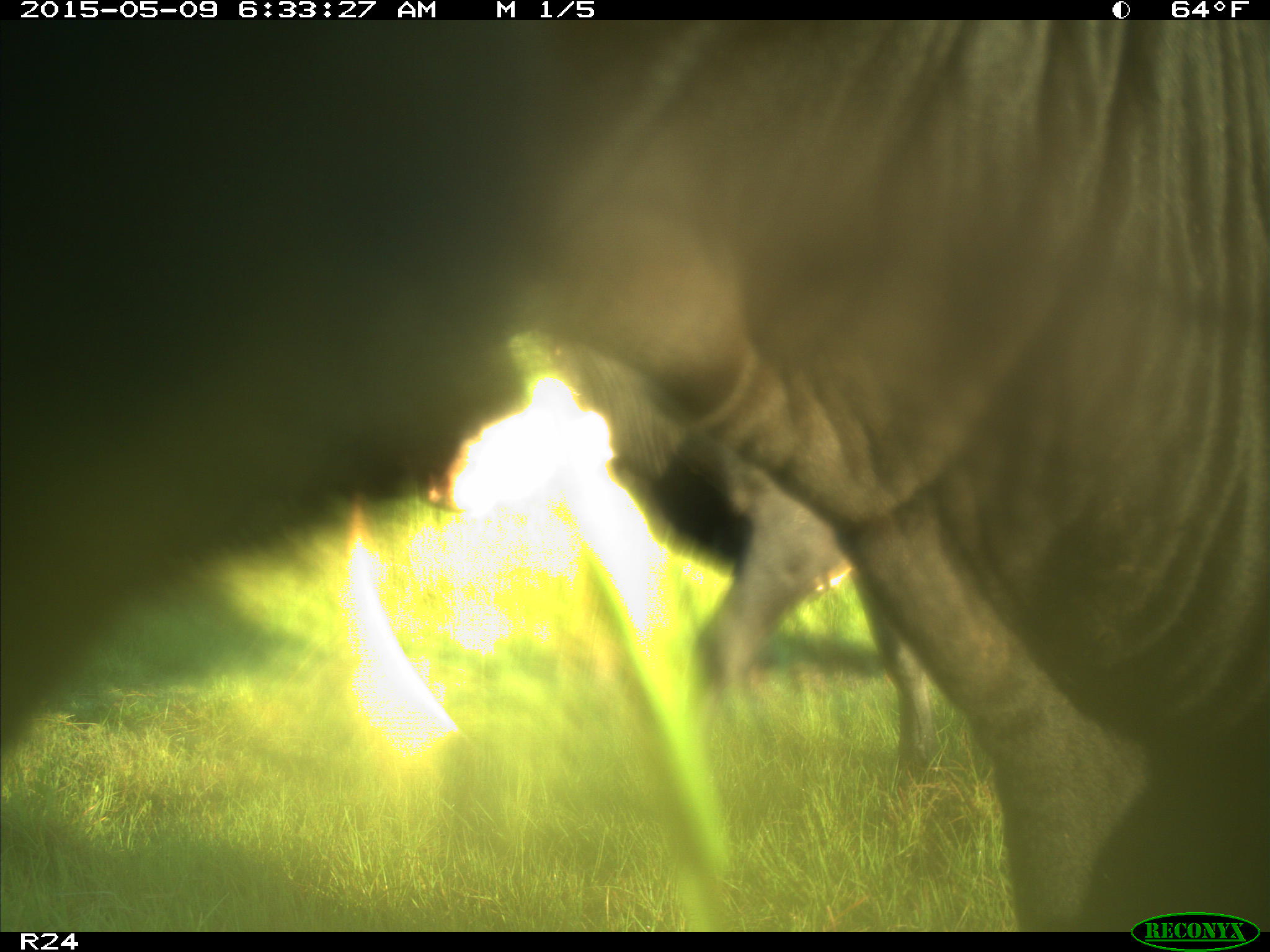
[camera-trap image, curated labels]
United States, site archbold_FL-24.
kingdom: Animalia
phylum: Chordata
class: Mammalia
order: Artiodactyla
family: Bovidae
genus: Bos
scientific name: Bos taurus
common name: domestic cow